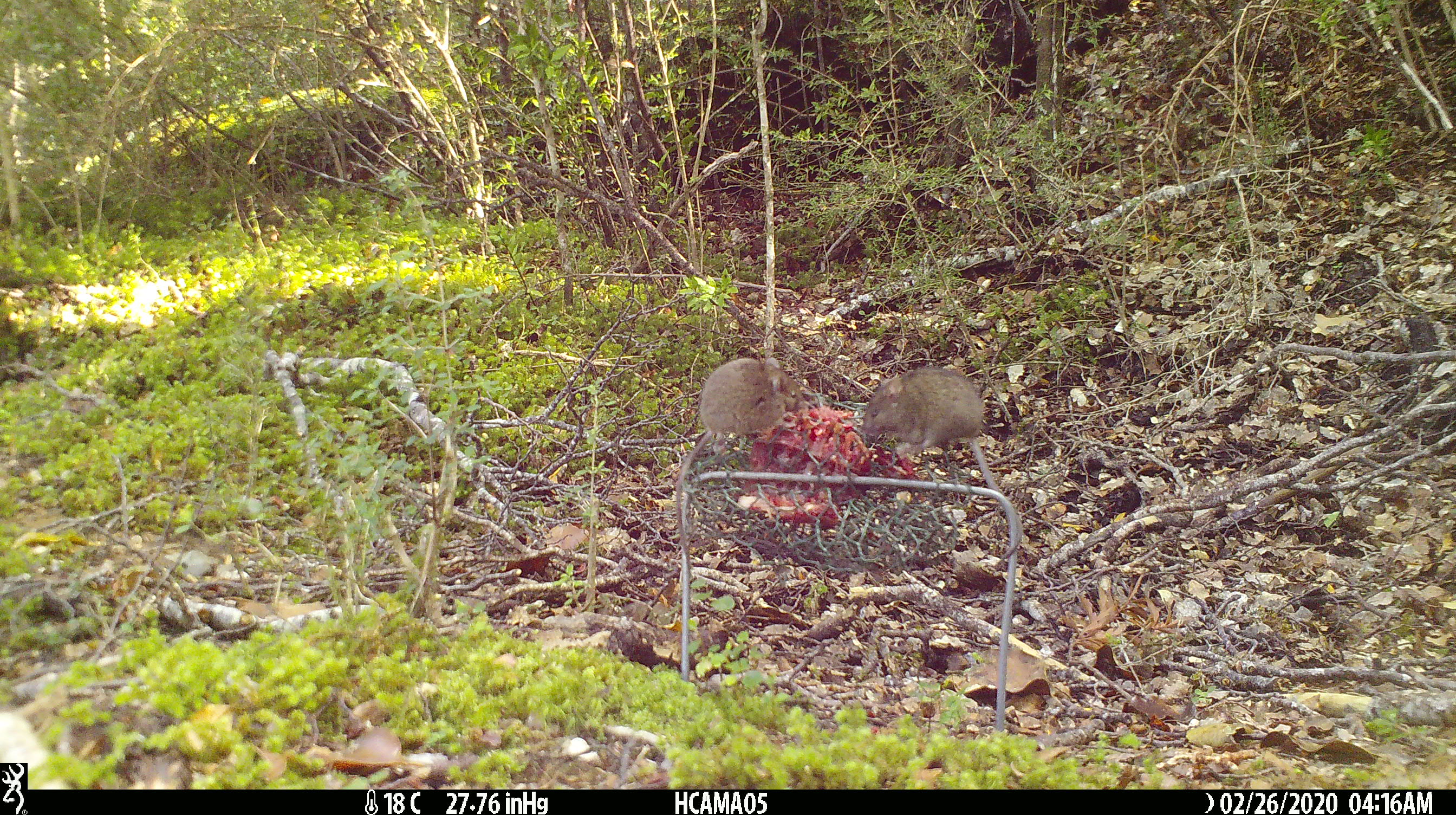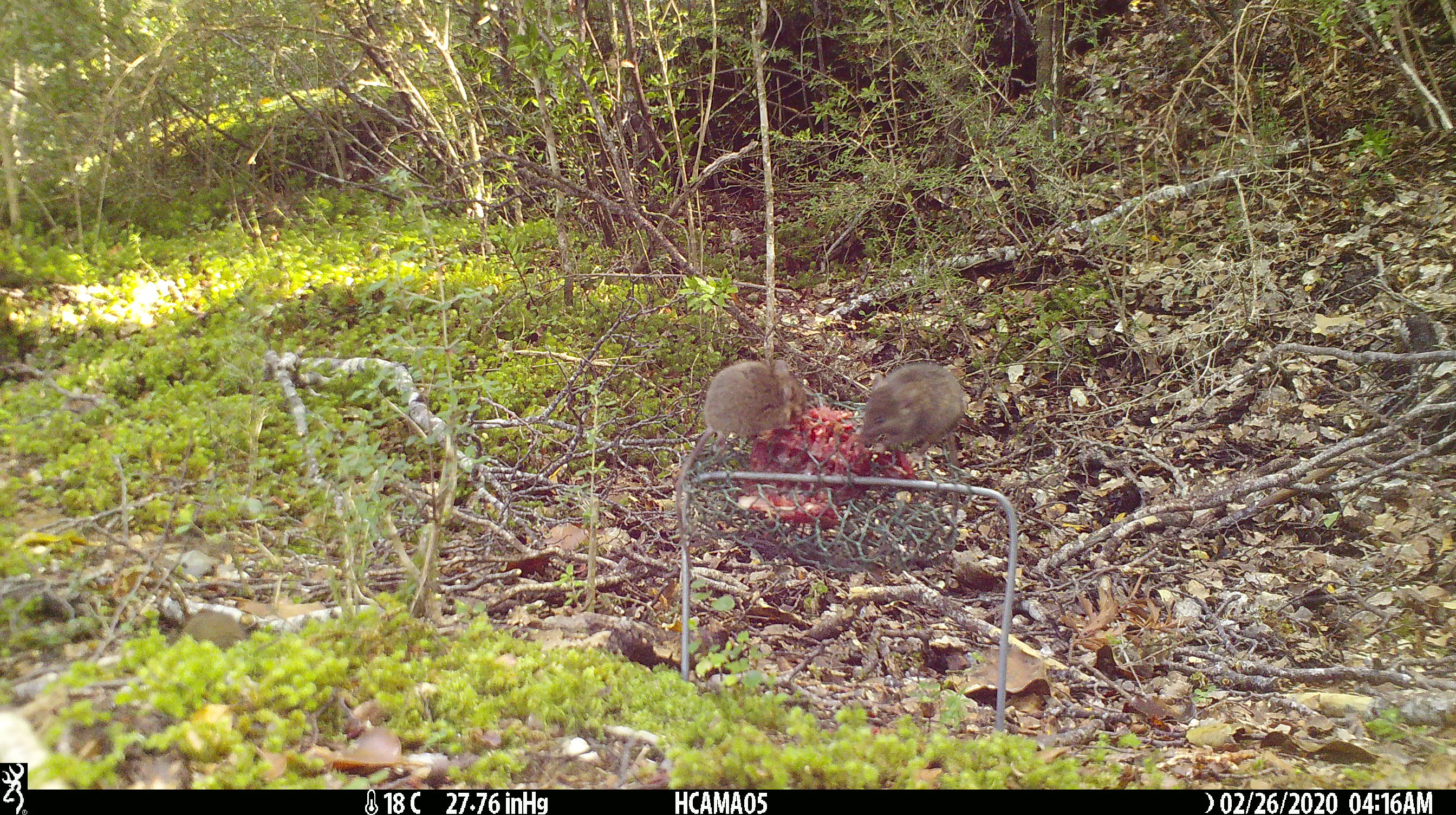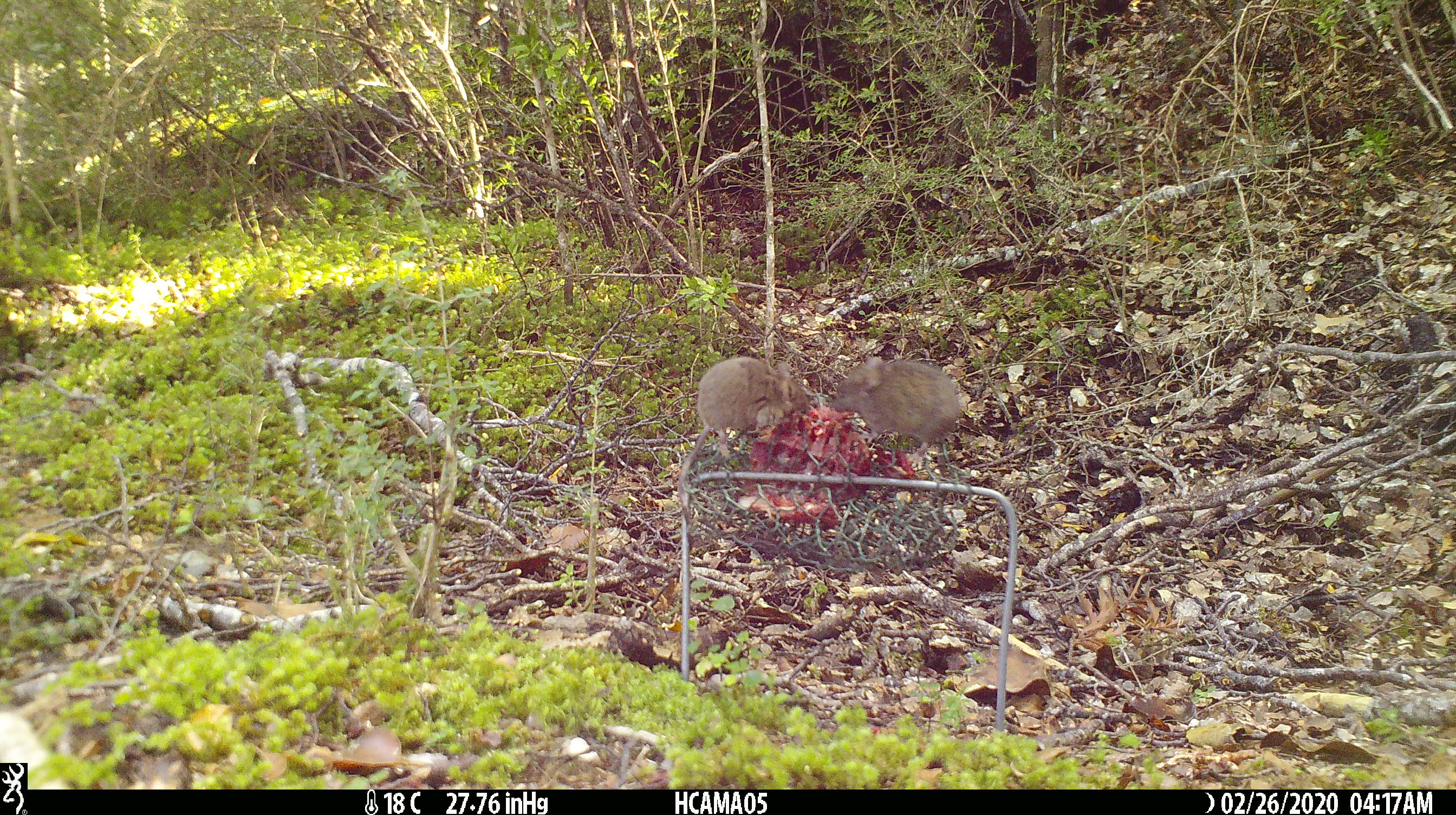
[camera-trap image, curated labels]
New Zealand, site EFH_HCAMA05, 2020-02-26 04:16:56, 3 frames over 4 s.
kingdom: Animalia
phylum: Chordata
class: Mammalia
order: Rodentia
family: Muridae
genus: Mus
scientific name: Mus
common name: mouse